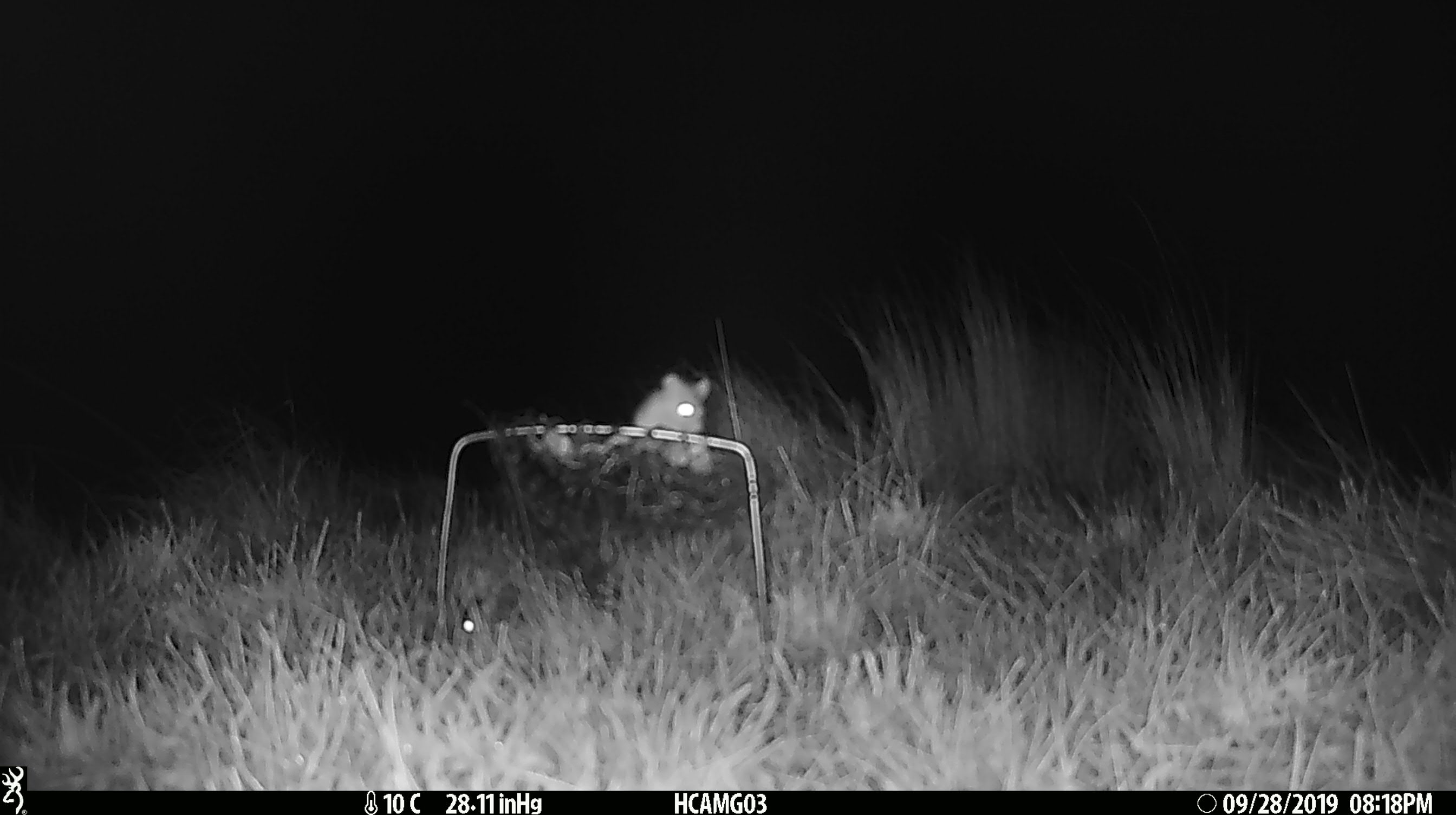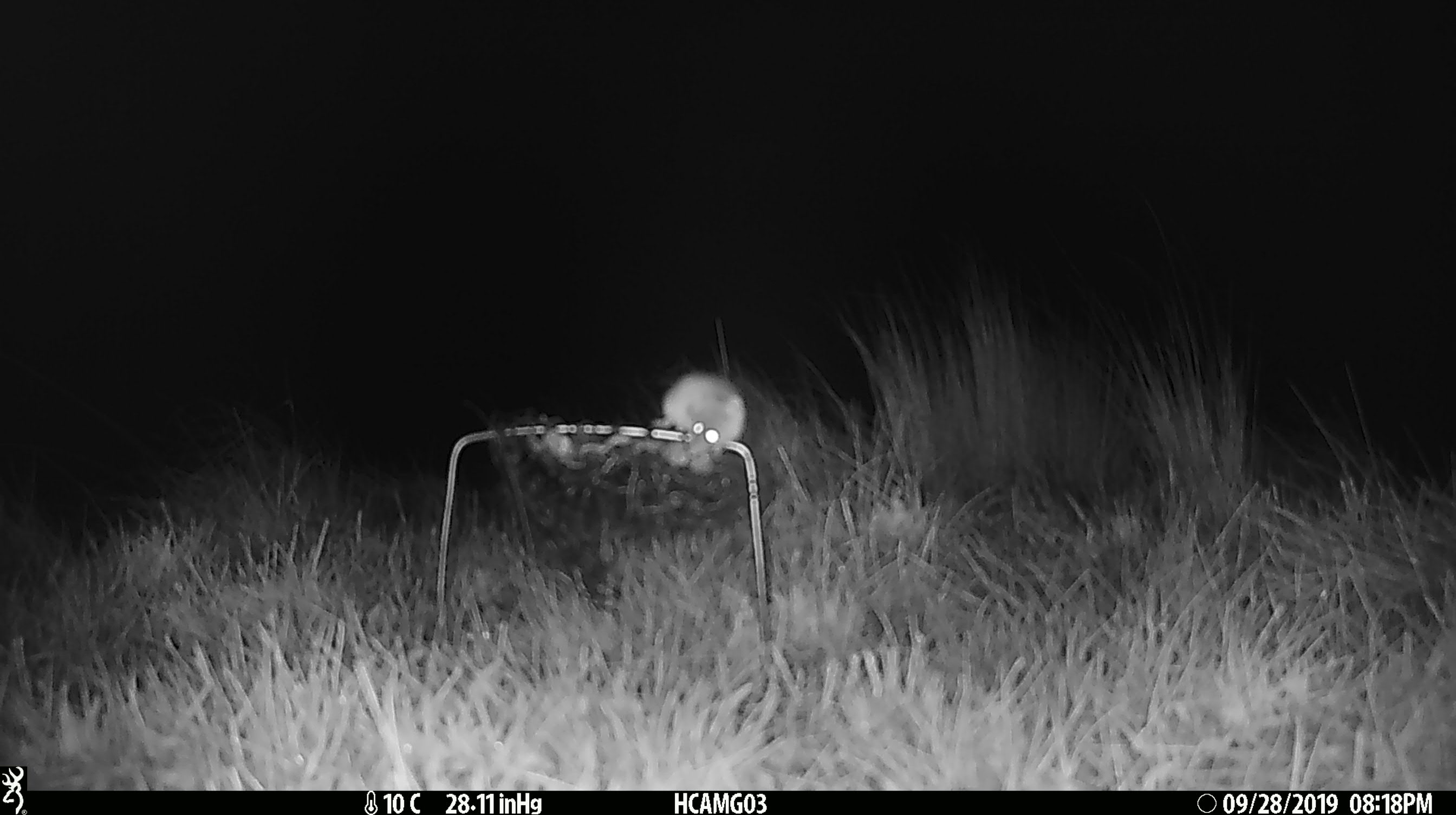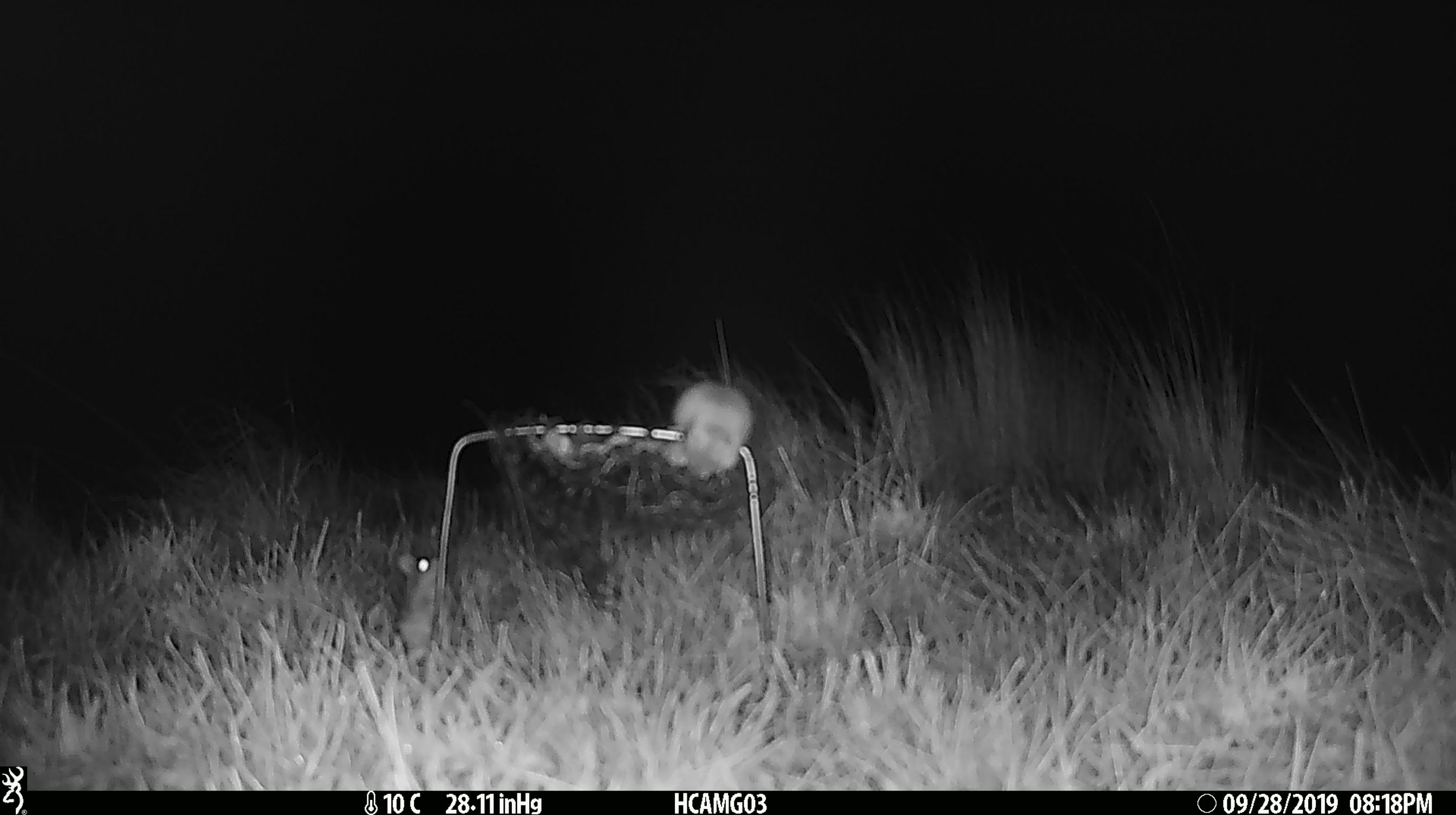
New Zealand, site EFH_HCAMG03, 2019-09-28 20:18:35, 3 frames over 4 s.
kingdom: Animalia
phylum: Chordata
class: Mammalia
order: Rodentia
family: Muridae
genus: Mus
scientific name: Mus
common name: mouse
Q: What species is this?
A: Mouse (Mus).